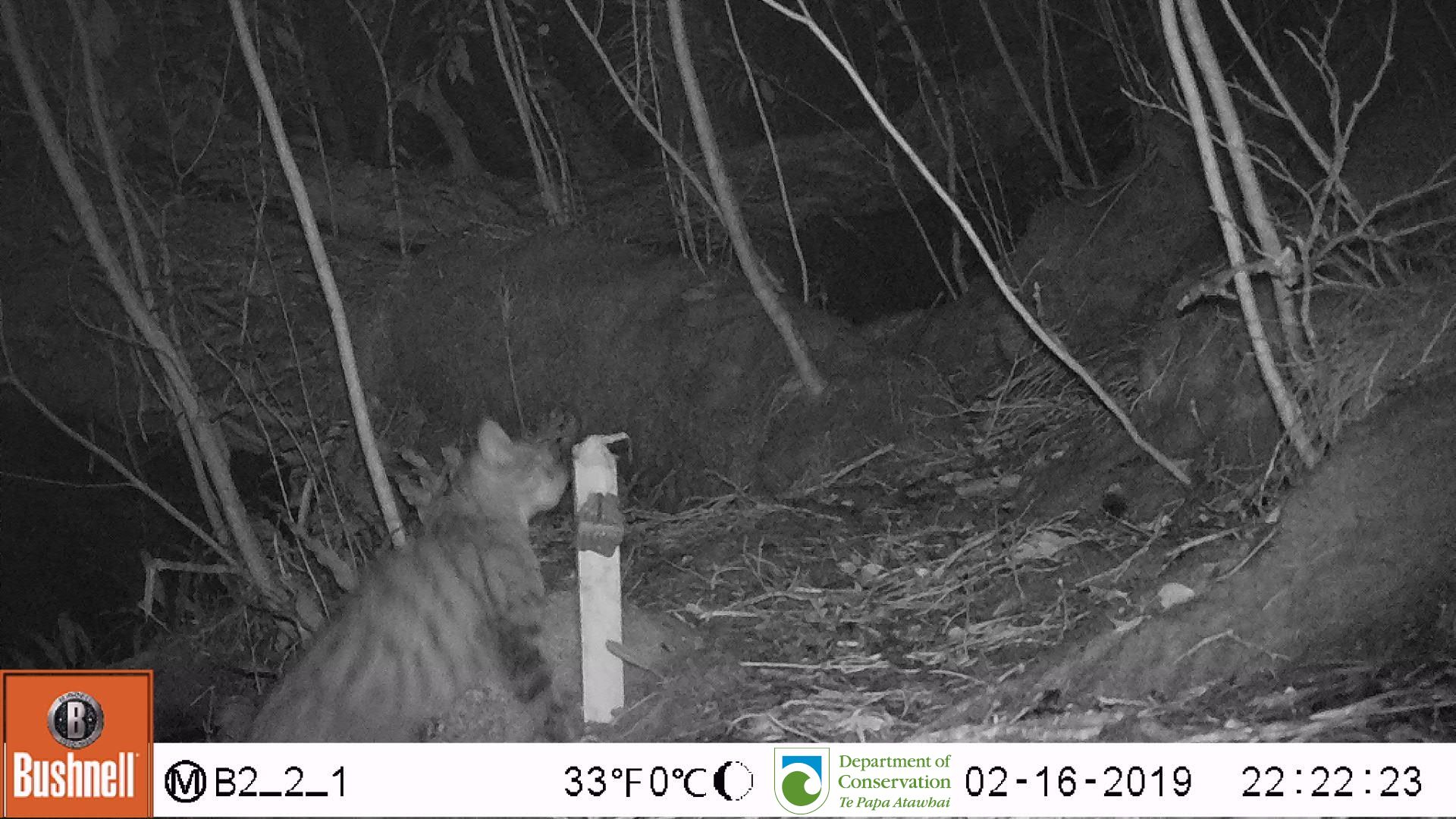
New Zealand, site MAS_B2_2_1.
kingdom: Animalia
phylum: Chordata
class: Mammalia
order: Carnivora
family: Felidae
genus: Felis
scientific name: Felis catus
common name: domestic cat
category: cat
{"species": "cat (domestic cat) (Felis catus)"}